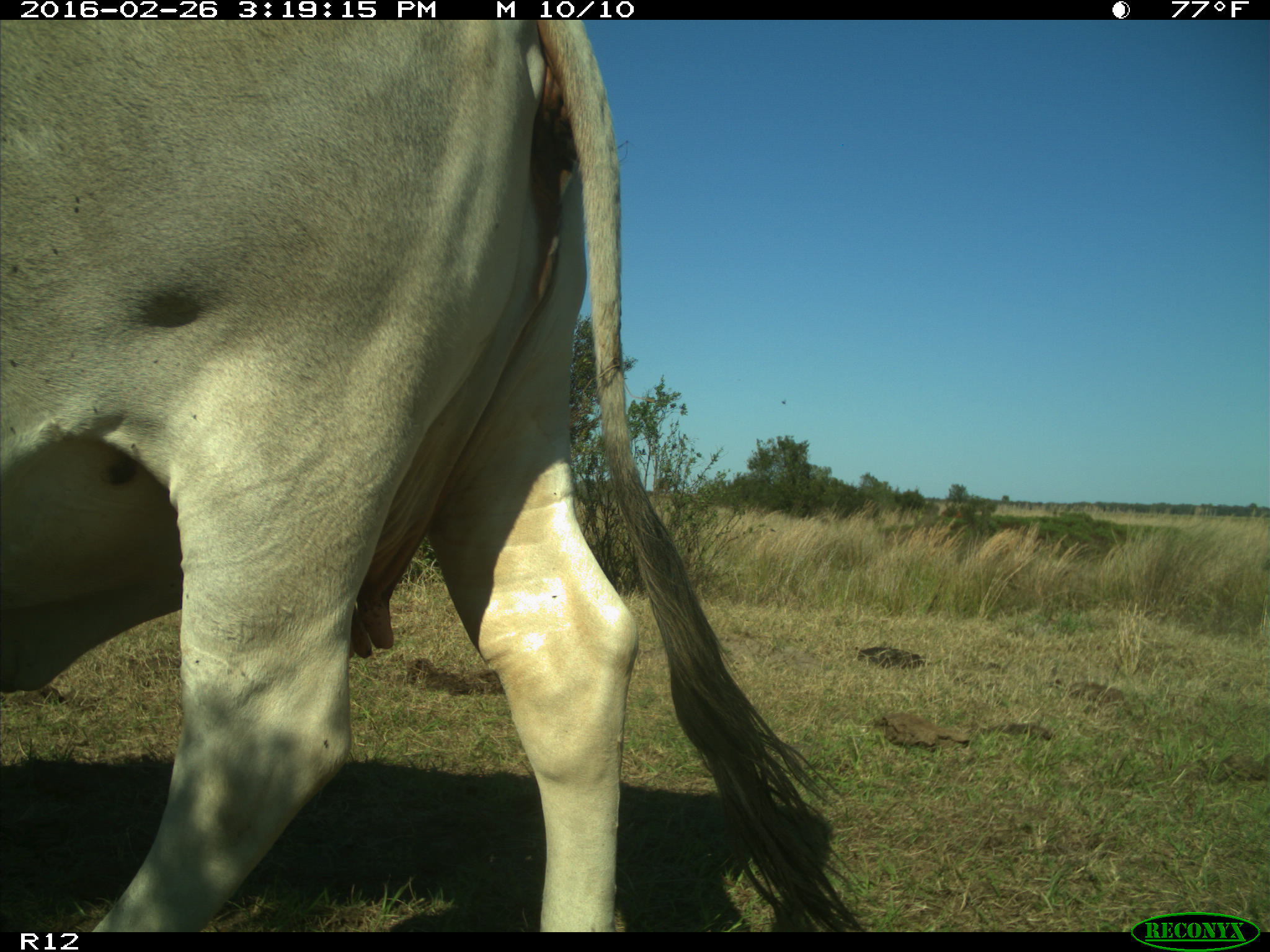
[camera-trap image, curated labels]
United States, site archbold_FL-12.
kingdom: Animalia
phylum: Chordata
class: Mammalia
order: Artiodactyla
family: Bovidae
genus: Bos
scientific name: Bos taurus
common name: domestic cow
Bos taurus (domestic cow).